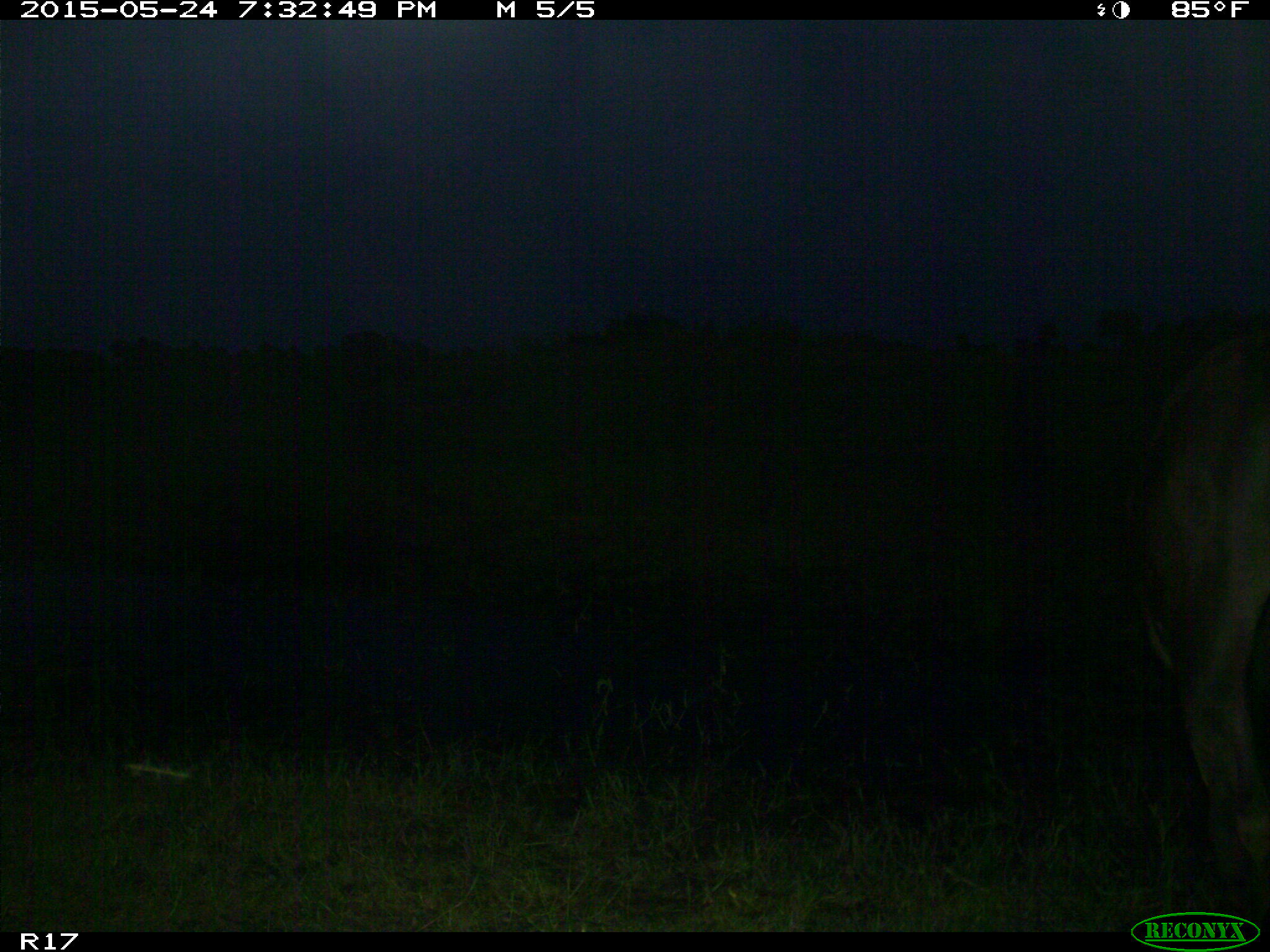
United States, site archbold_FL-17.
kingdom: Animalia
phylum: Chordata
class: Mammalia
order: Artiodactyla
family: Bovidae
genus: Bos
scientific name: Bos taurus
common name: domestic cow